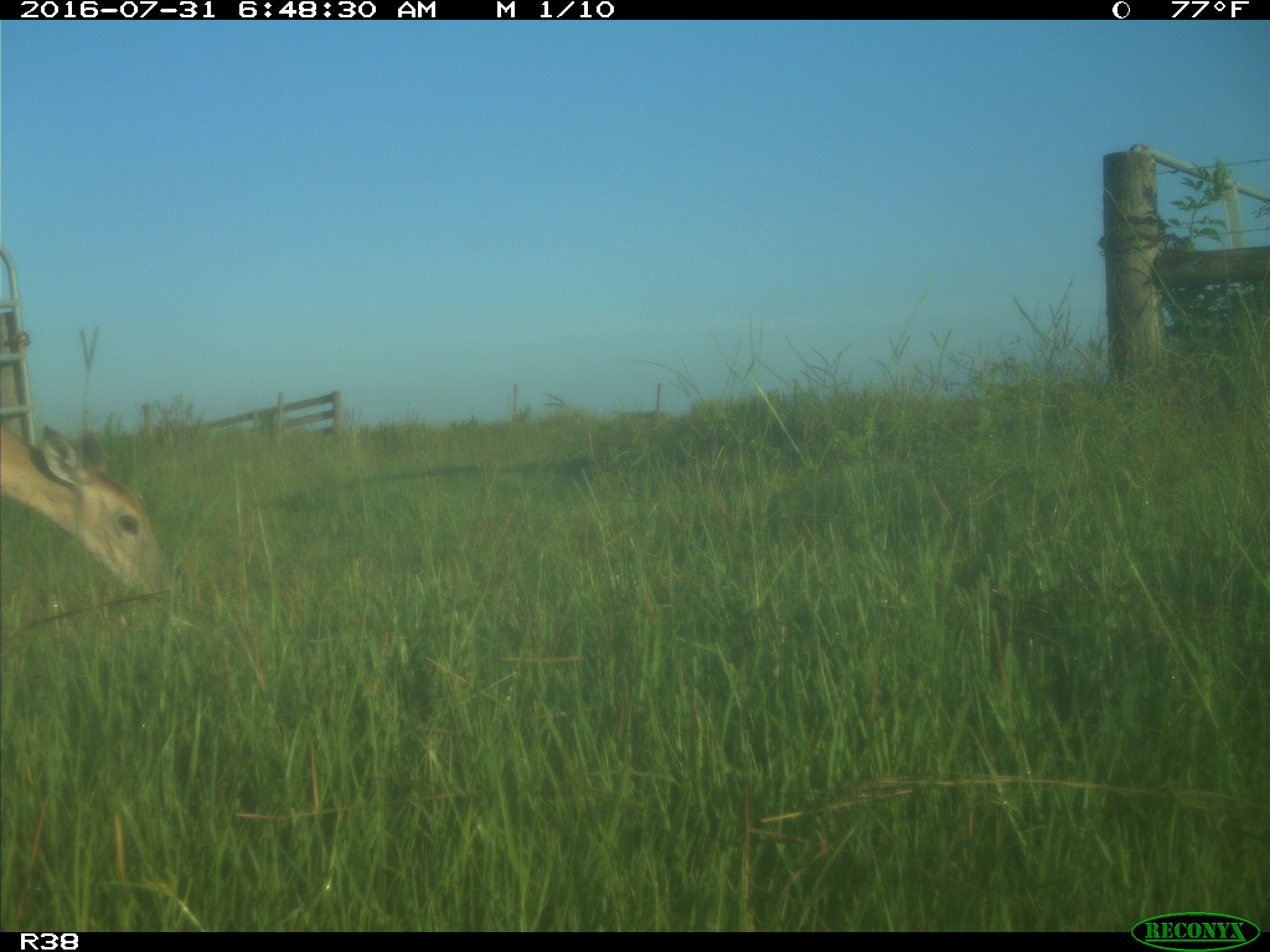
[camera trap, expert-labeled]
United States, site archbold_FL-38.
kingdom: Animalia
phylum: Chordata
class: Mammalia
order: Artiodactyla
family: Cervidae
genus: Odocoileus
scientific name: Odocoileus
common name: deer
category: unidentified deer